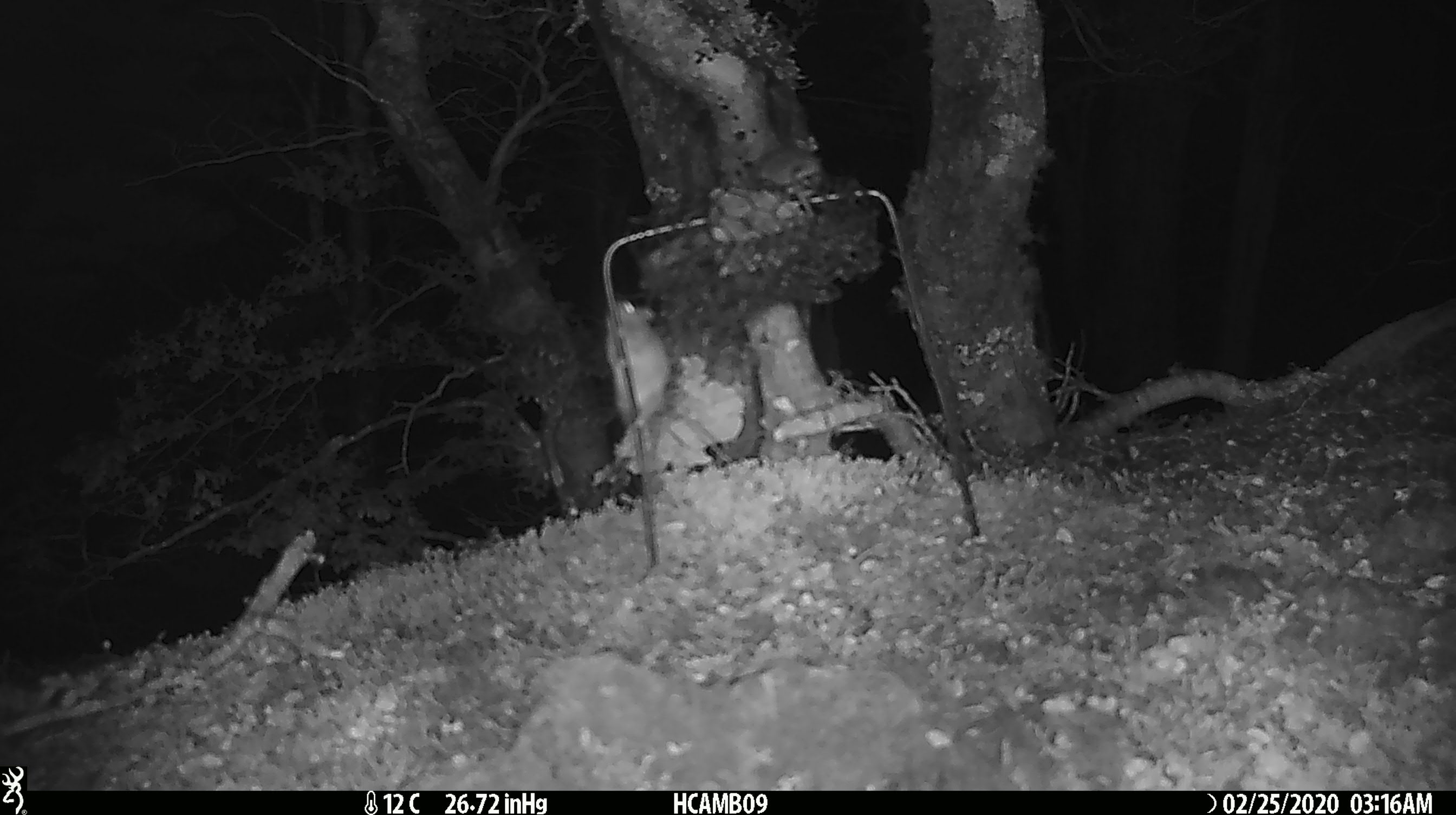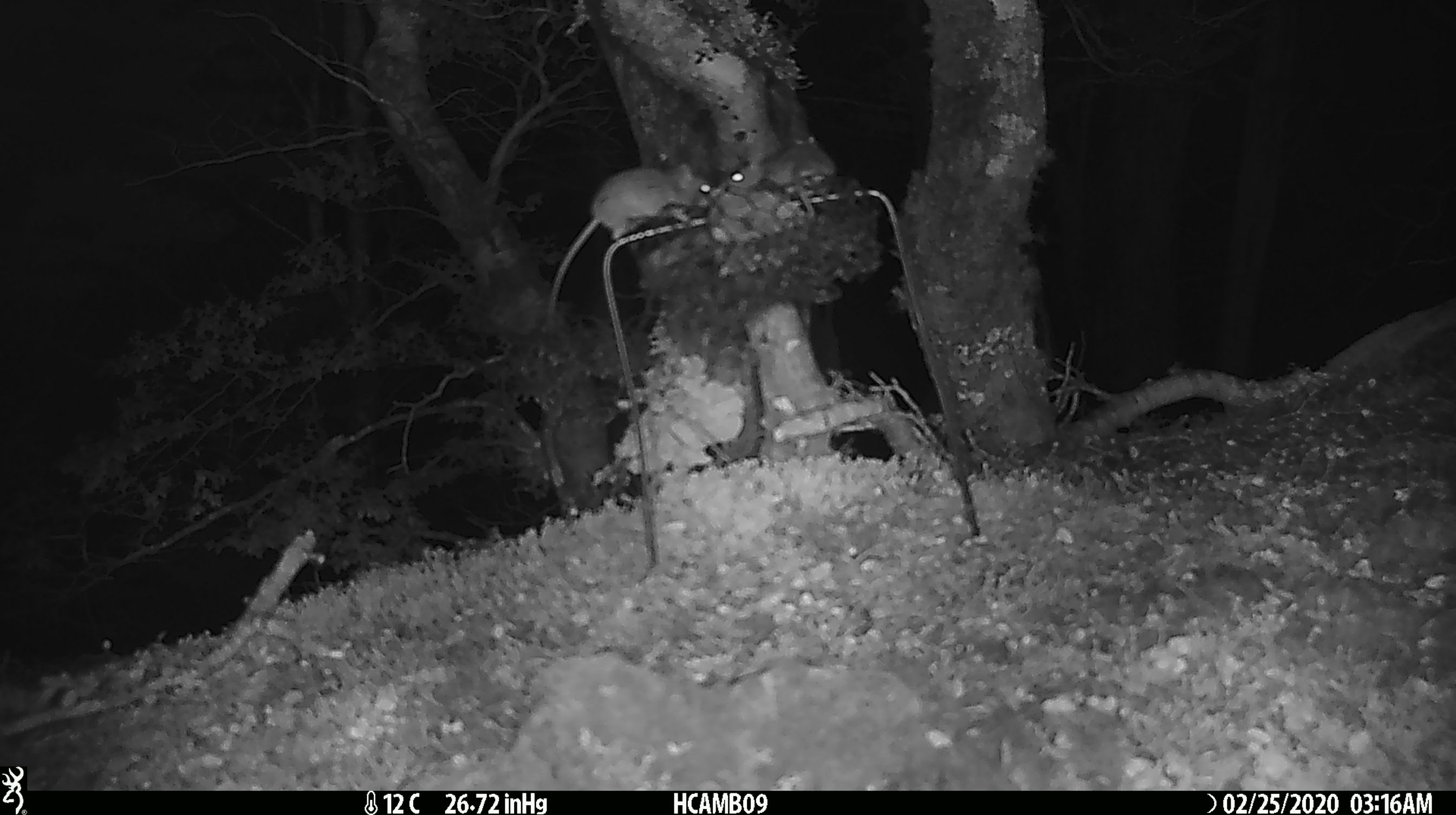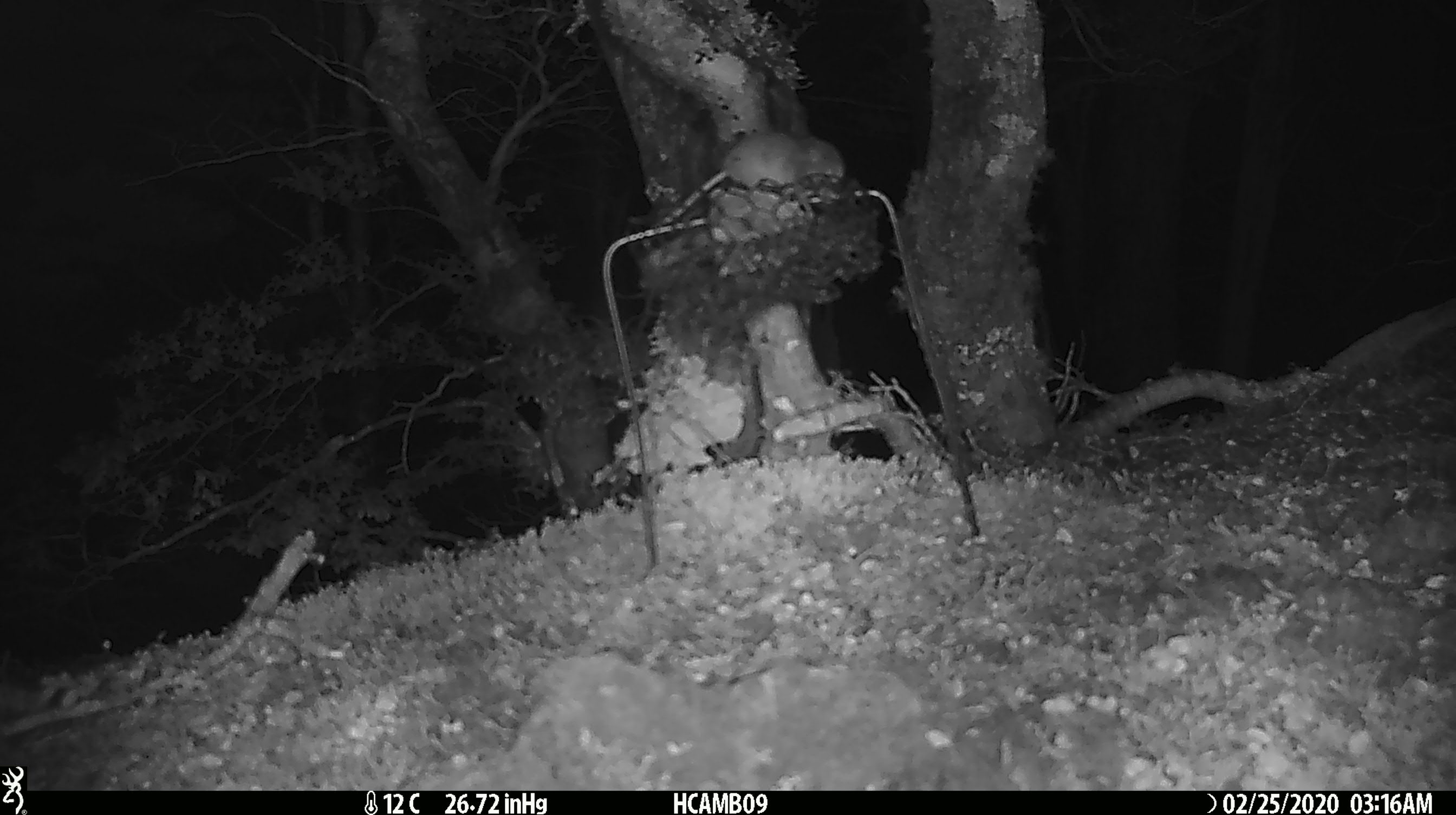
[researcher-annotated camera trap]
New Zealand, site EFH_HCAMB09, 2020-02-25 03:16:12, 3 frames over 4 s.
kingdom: Animalia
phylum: Chordata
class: Mammalia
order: Rodentia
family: Muridae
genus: Mus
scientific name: Mus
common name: mouse